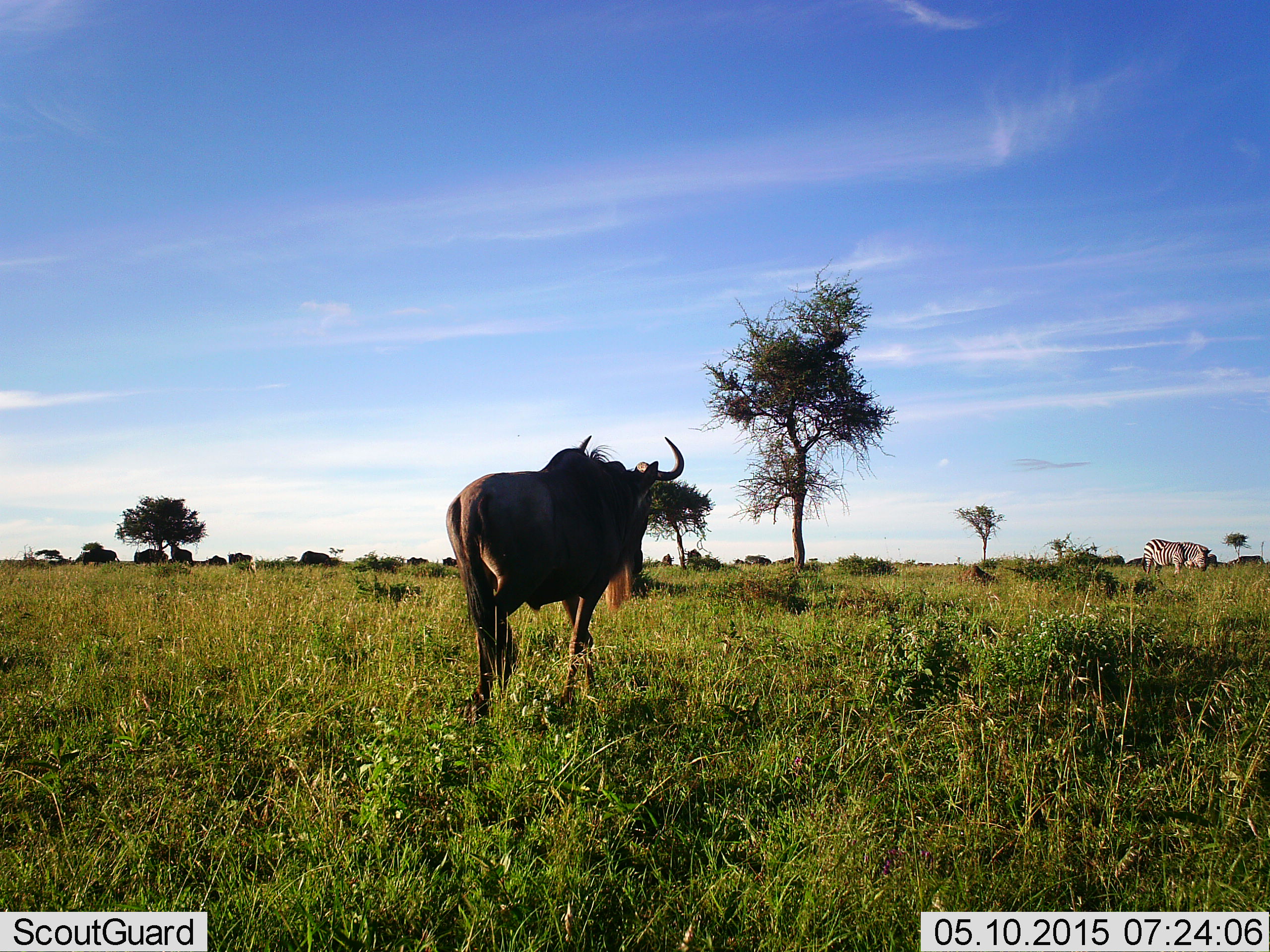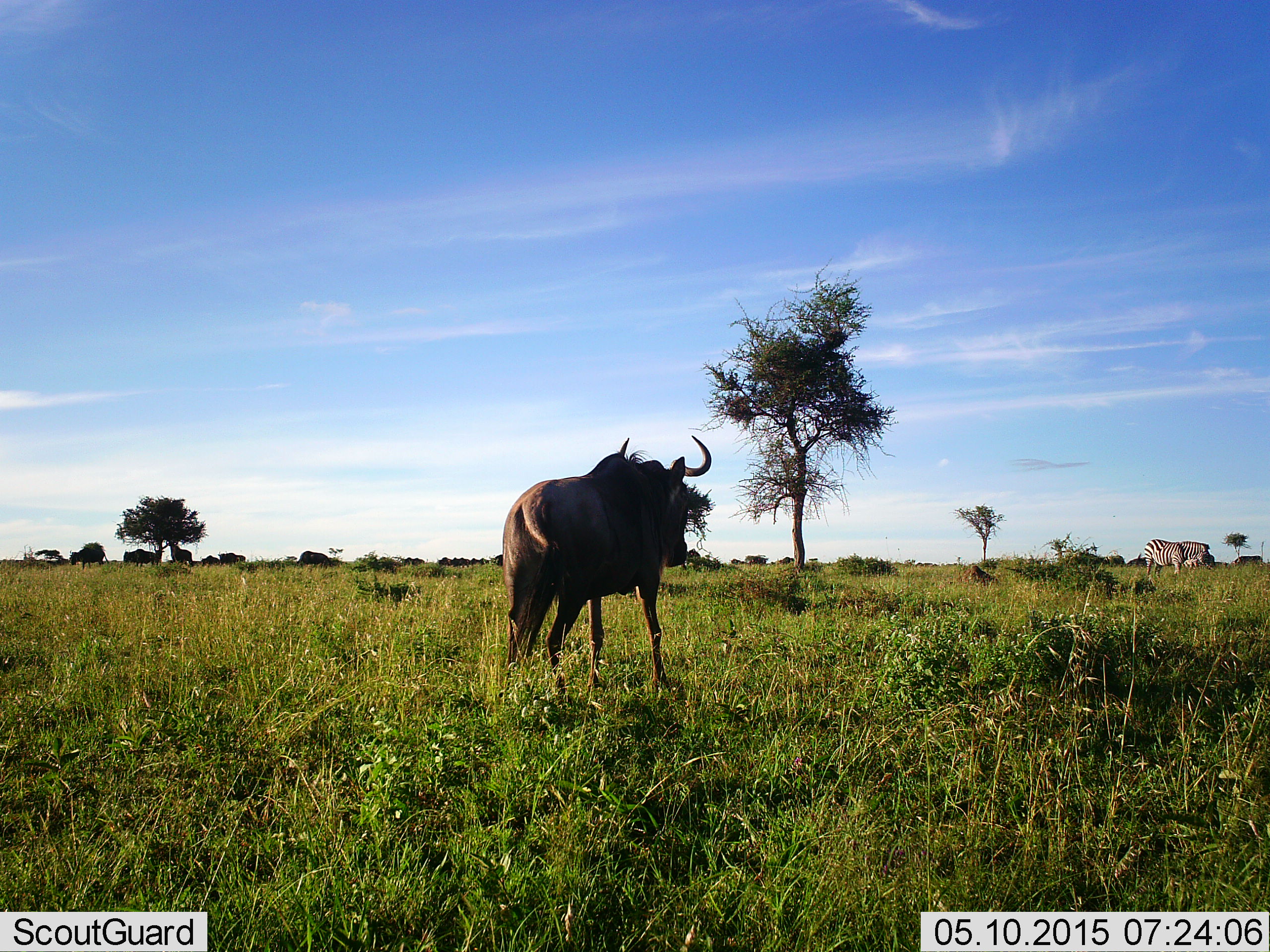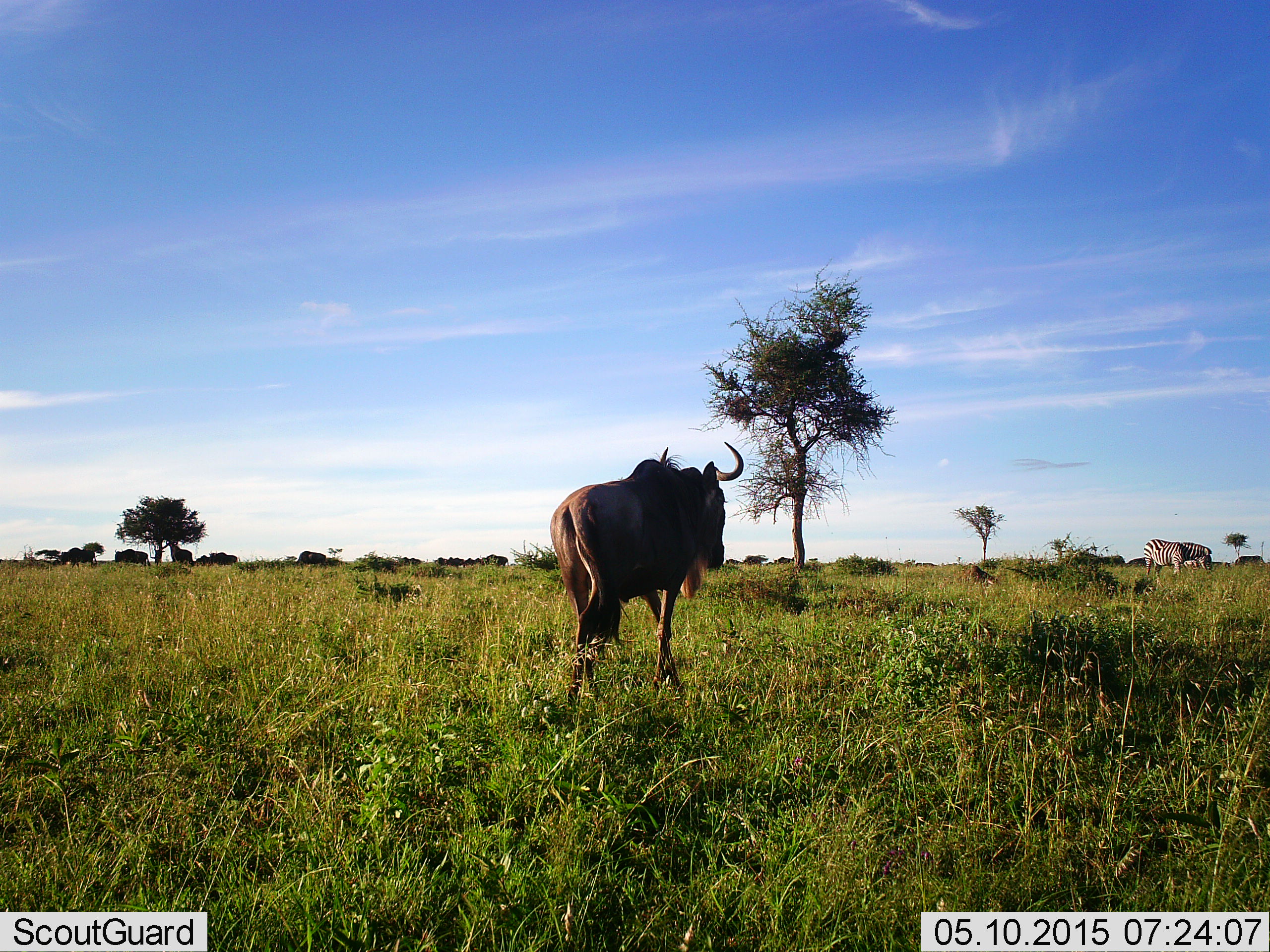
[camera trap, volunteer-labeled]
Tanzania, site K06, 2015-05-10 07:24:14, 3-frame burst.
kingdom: Animalia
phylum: Chordata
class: Mammalia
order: Artiodactyla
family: Bovidae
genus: Connochaetes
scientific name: Connochaetes taurinus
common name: blue wildebeest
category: wildebeest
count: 11-50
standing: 25%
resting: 0%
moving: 100%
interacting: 0%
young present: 0%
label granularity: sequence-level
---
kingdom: Animalia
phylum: Chordata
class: Mammalia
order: Perissodactyla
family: Equidae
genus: Equus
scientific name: Equus quagga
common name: plains zebra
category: zebra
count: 1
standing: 30%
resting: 0%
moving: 10%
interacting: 0%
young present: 0%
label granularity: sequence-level